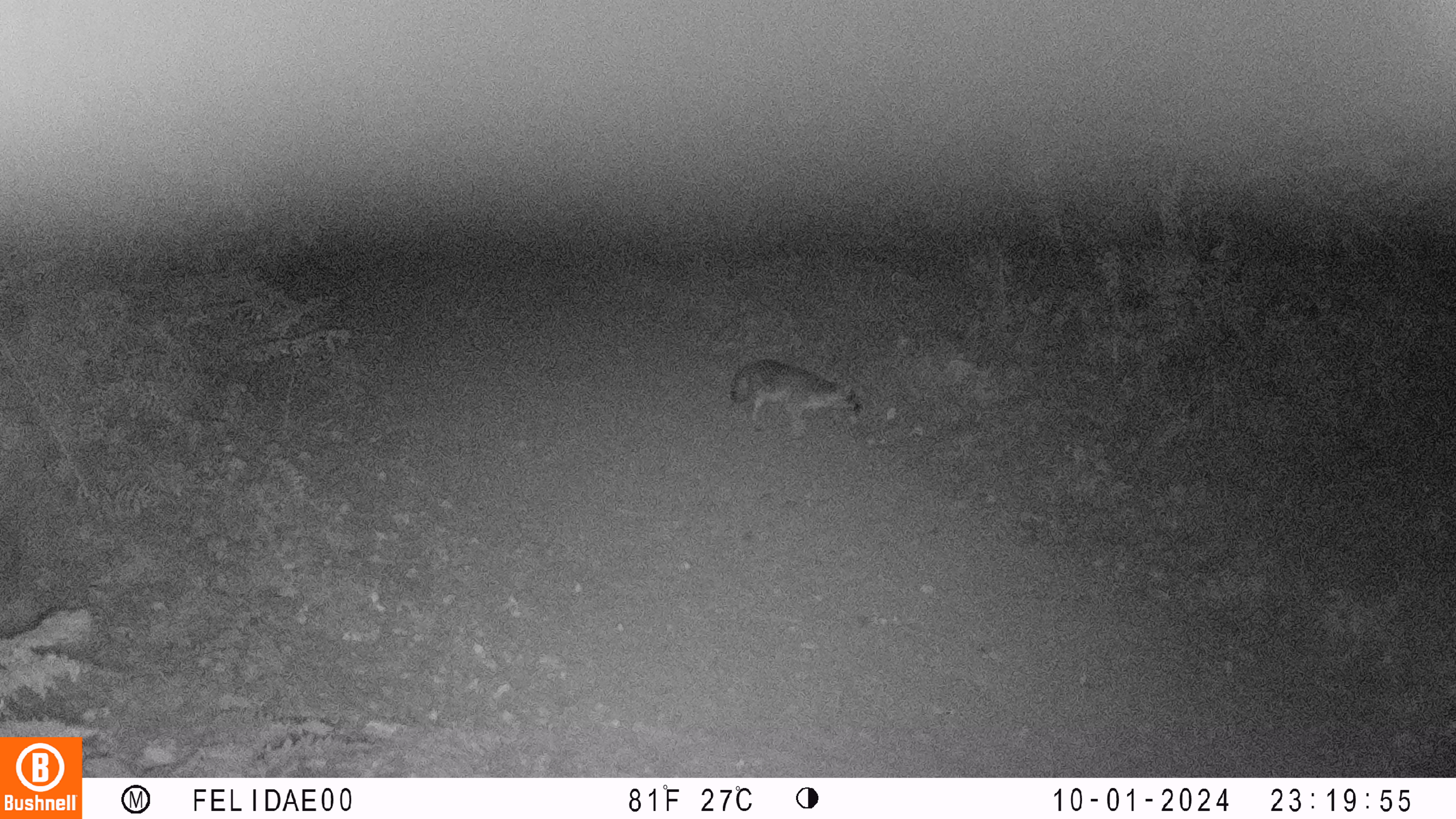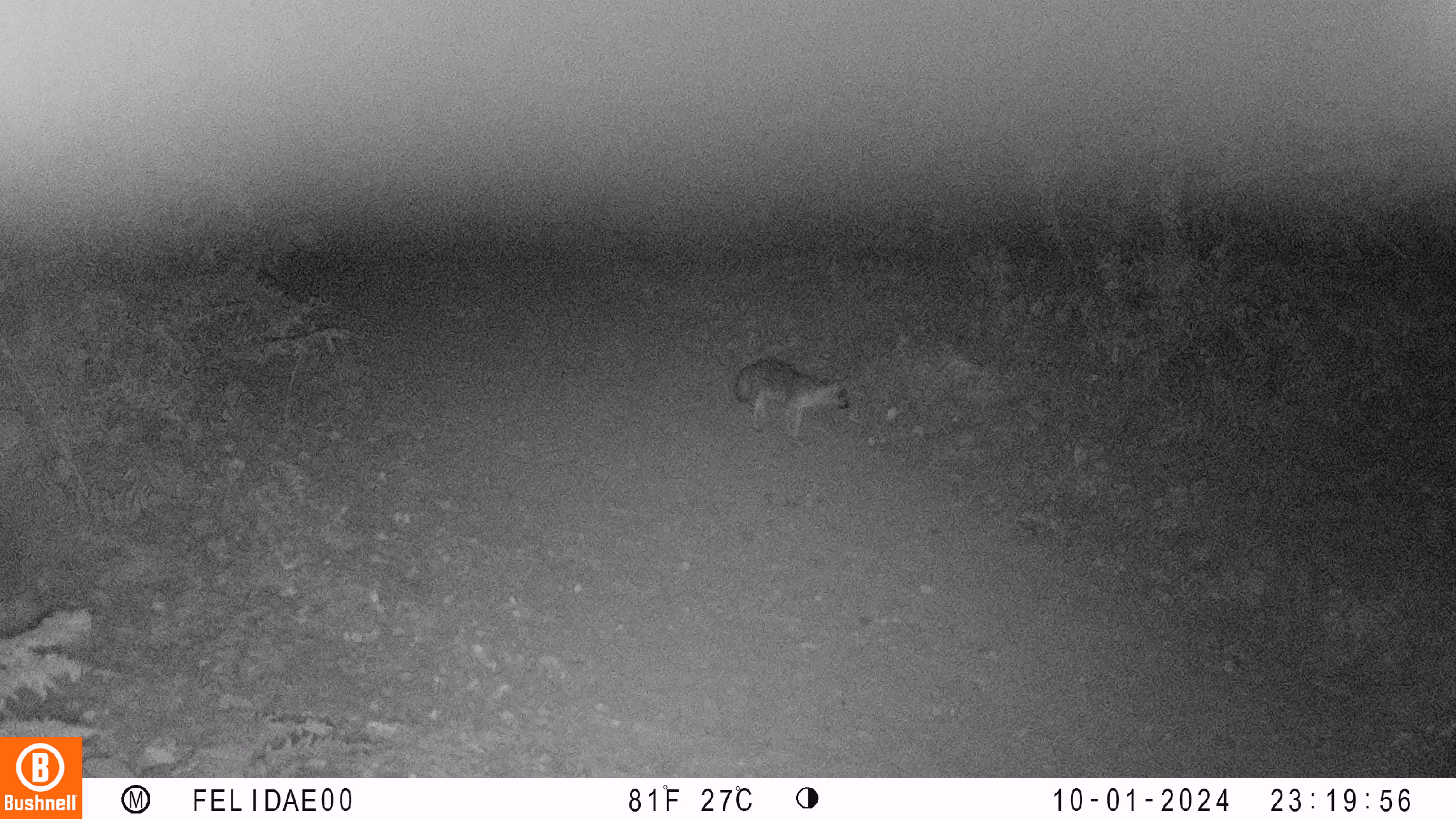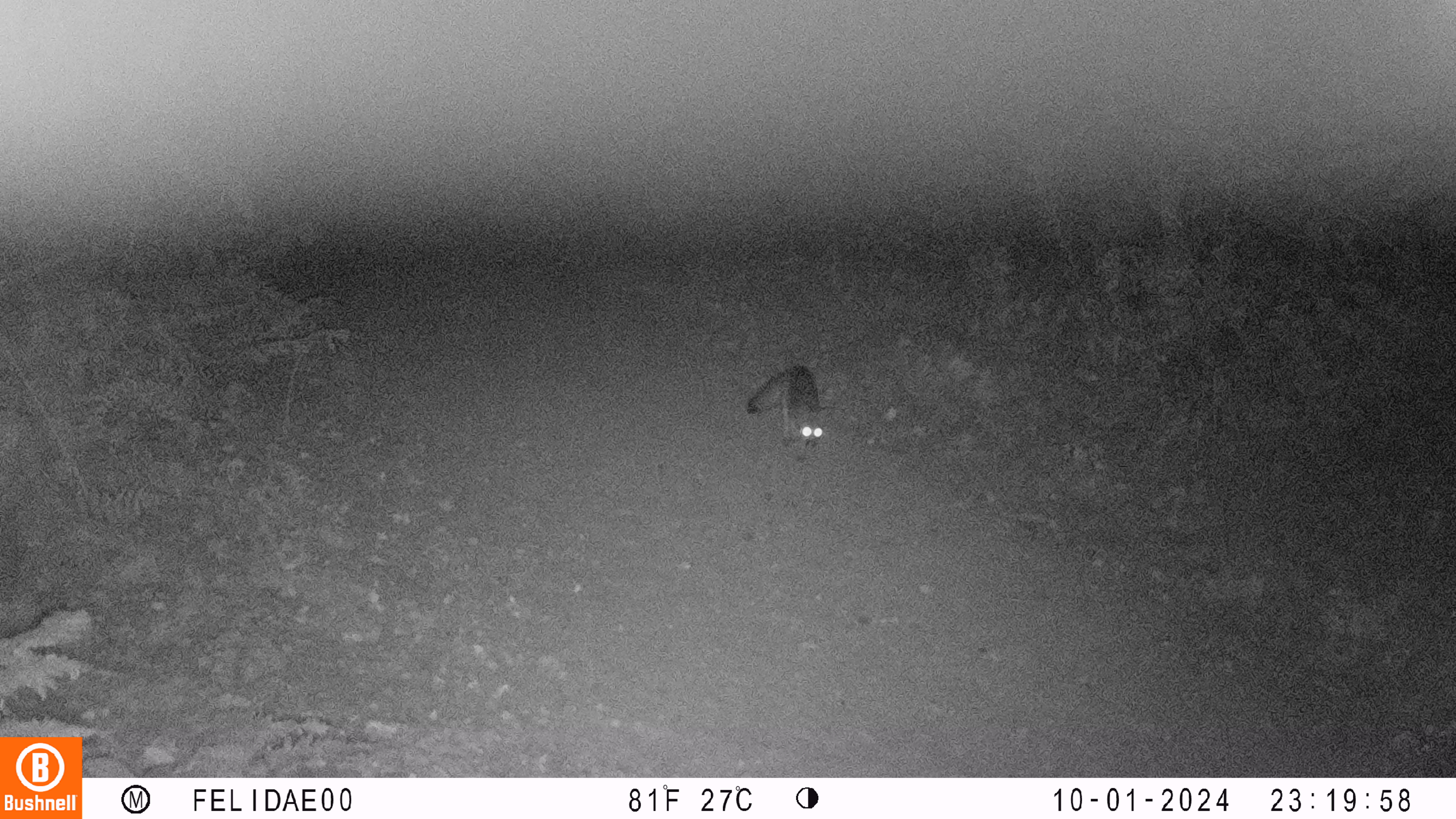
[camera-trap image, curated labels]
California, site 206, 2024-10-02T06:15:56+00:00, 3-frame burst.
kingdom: Animalia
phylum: Chordata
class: Mammalia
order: Carnivora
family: Canidae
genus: Urocyon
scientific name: Urocyon cinereoargenteus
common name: gray fox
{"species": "gray fox (Urocyon cinereoargenteus)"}